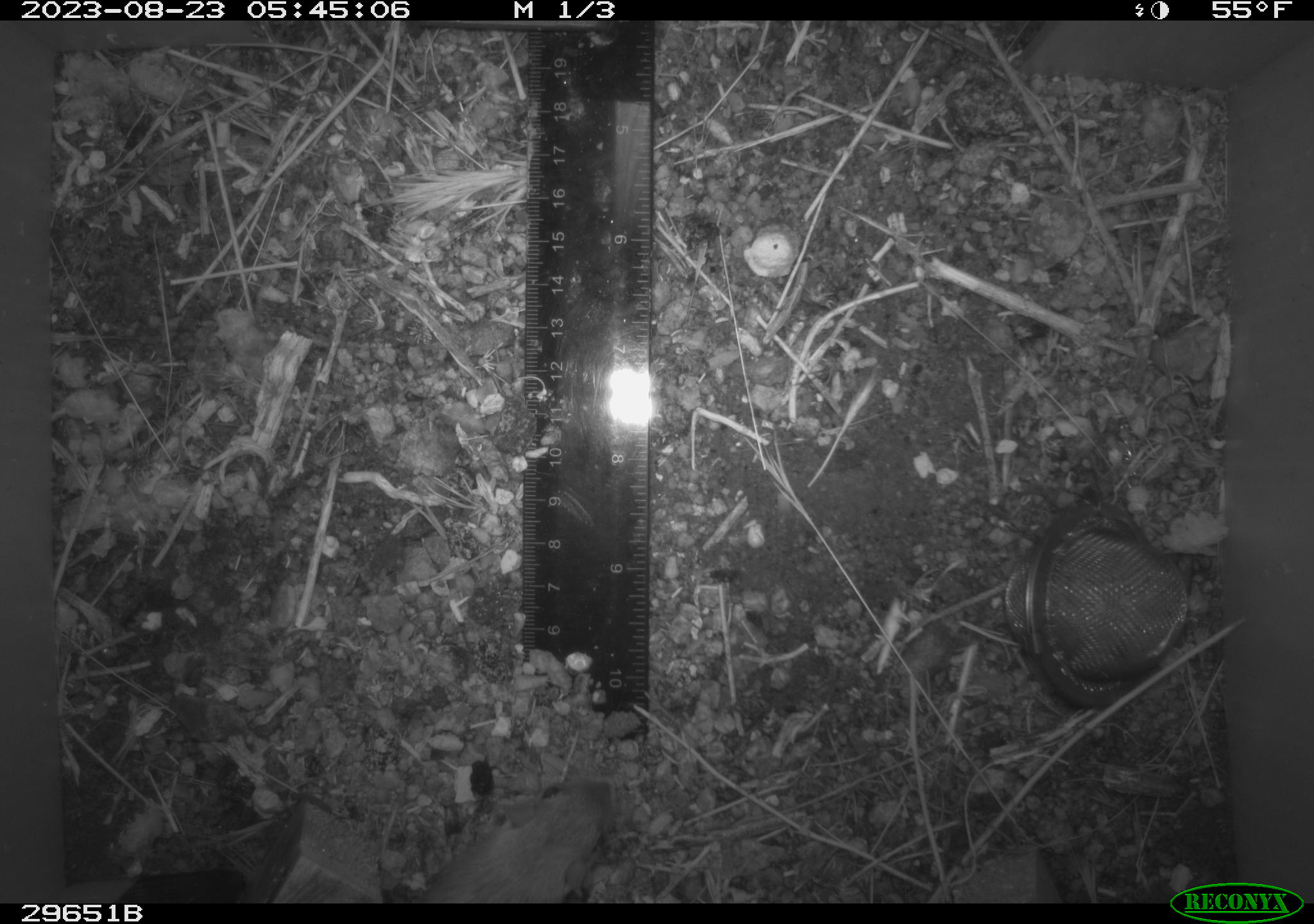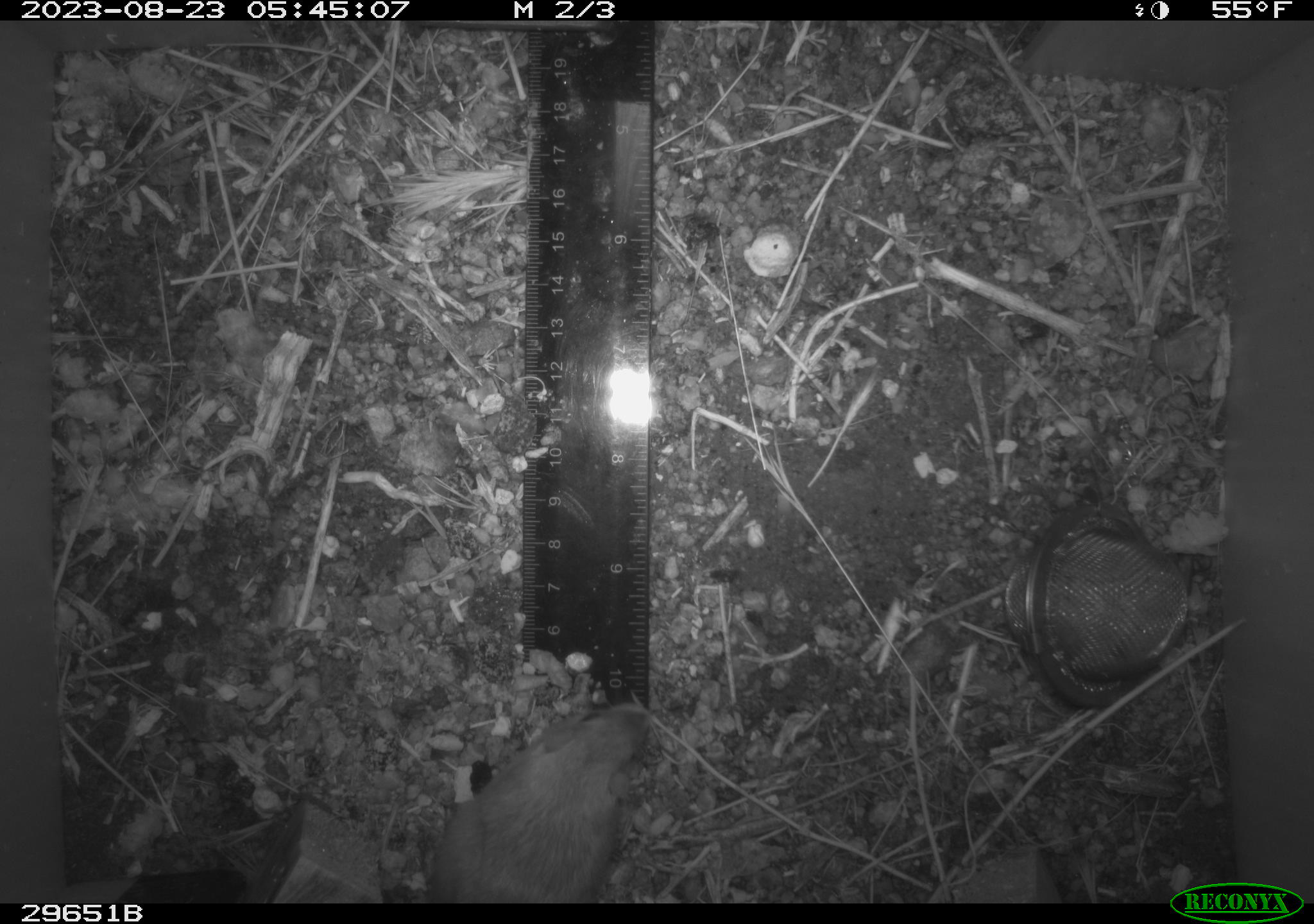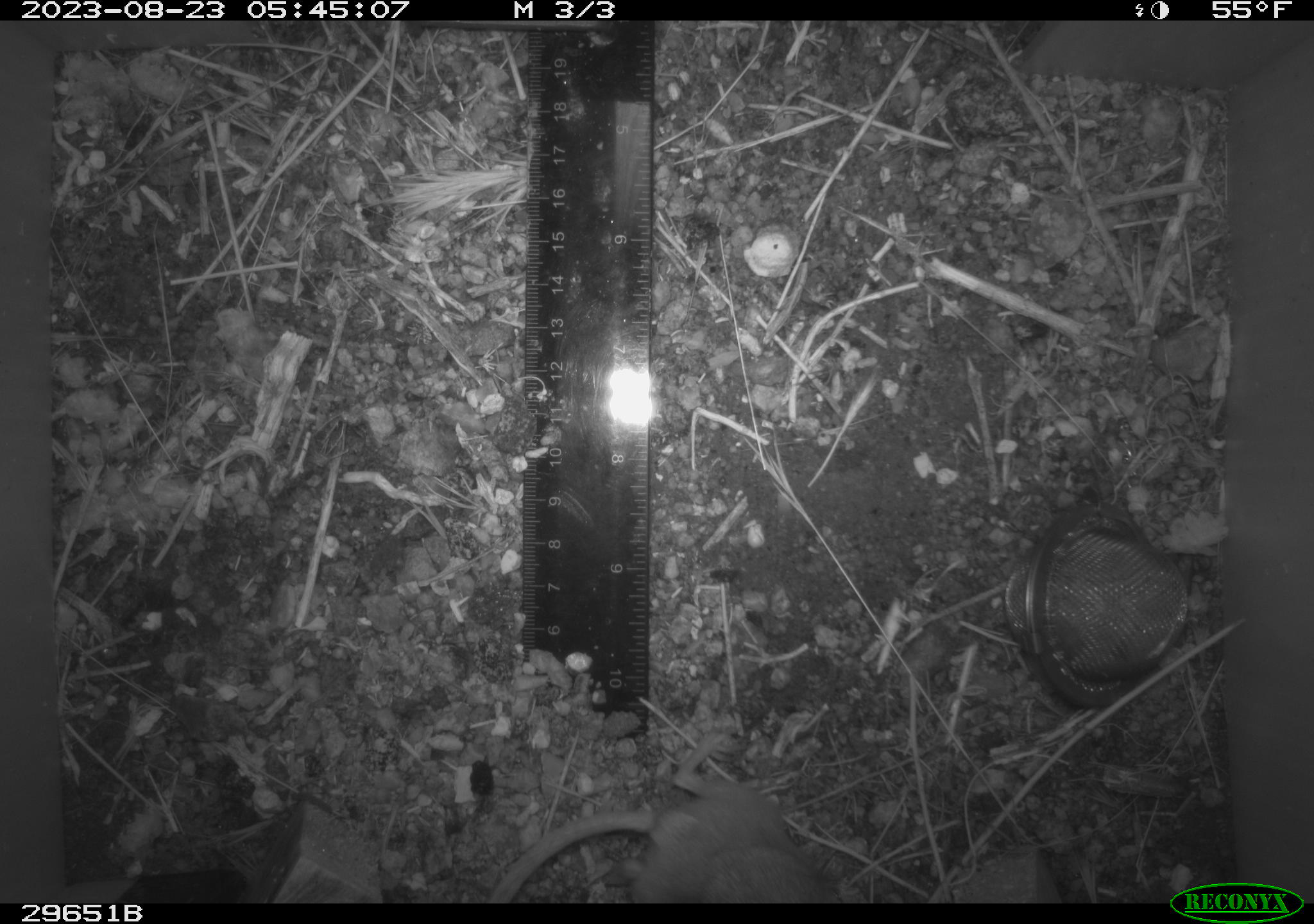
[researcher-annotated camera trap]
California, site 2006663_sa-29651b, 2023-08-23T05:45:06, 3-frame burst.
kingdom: Animalia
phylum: Chordata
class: Mammalia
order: Rodentia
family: Heteromyidae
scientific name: Heteromyidae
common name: kangaroo rats and pocket mice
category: heteromyidae family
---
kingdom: Animalia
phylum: Chordata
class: Mammalia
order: Rodentia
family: Cricetidae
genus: Peromyscus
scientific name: Peromyscus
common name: deer mice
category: peromyscus species